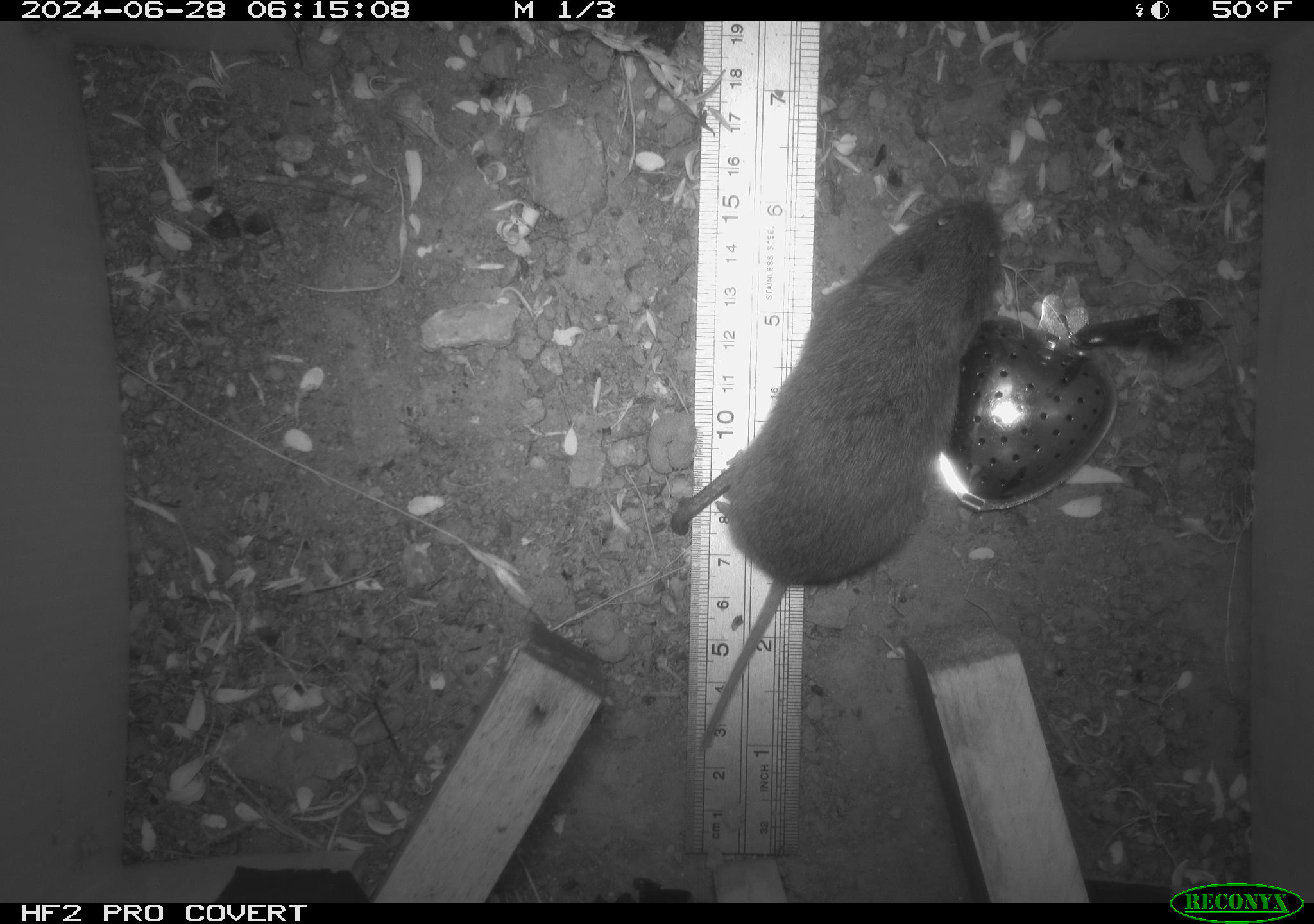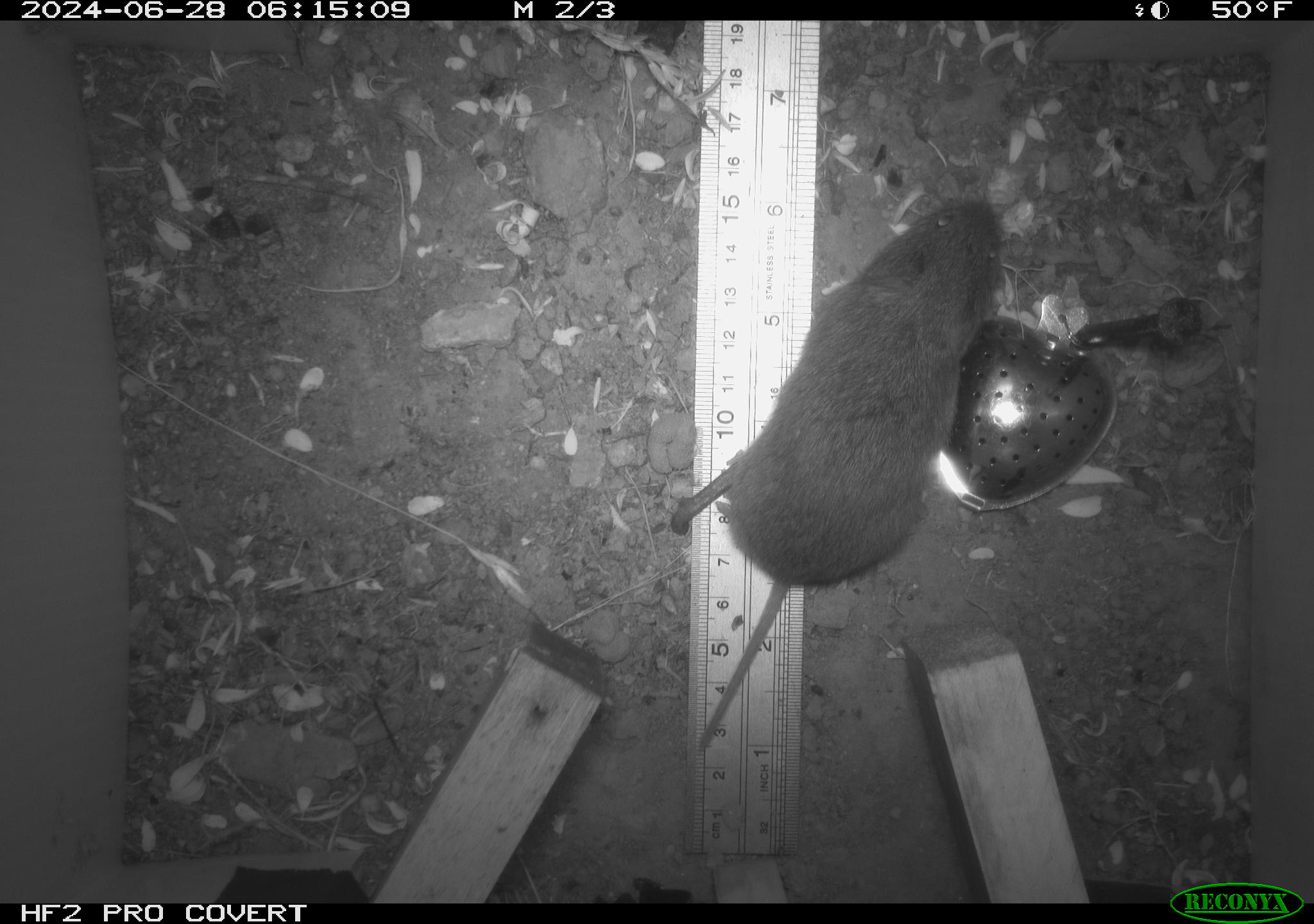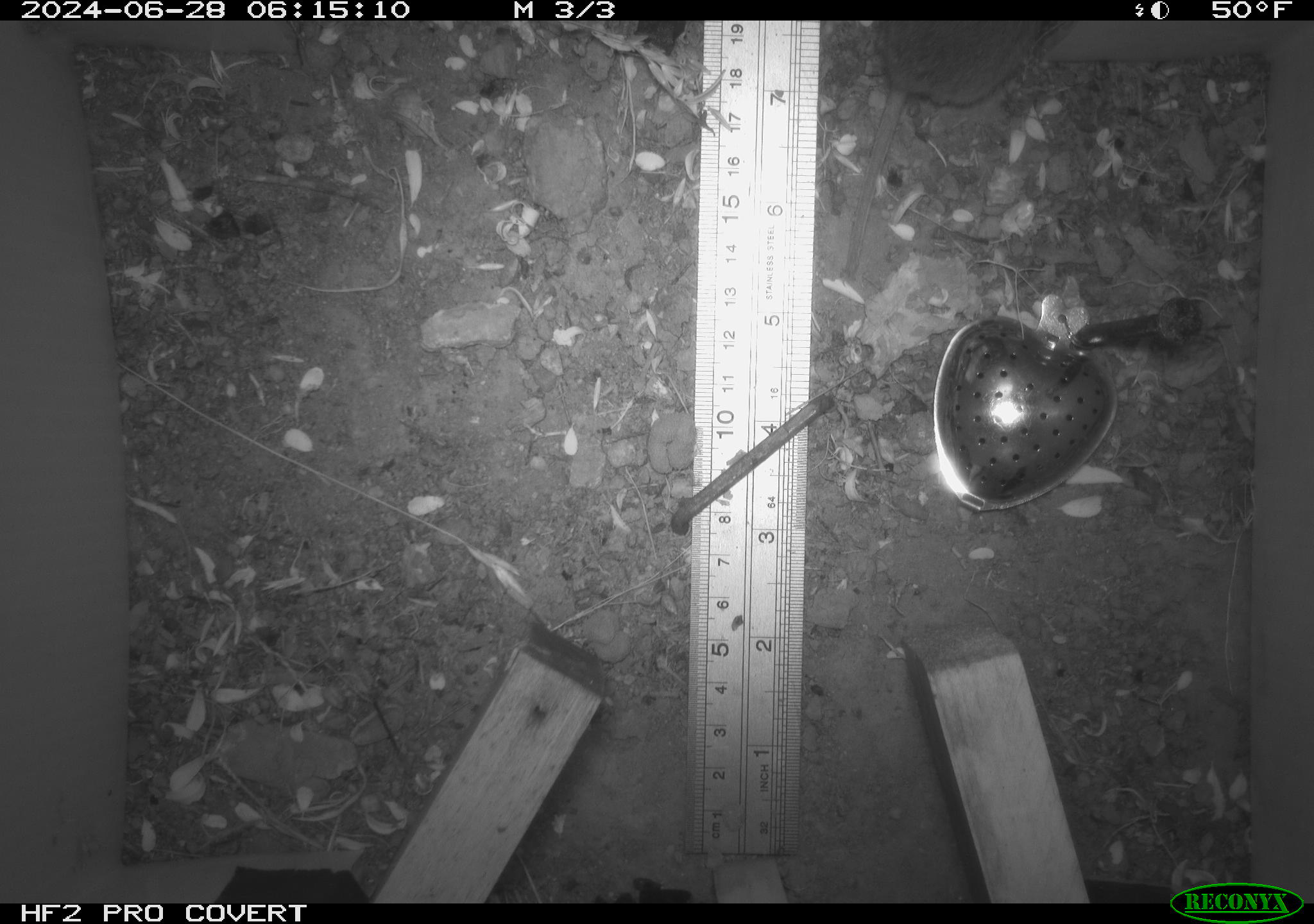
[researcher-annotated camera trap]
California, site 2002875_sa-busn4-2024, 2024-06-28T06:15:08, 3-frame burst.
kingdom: Animalia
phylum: Chordata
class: Mammalia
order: Rodentia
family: Cricetidae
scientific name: Arvicolinae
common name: voles, lemmings, and muskrats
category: arvicolinae subfamily